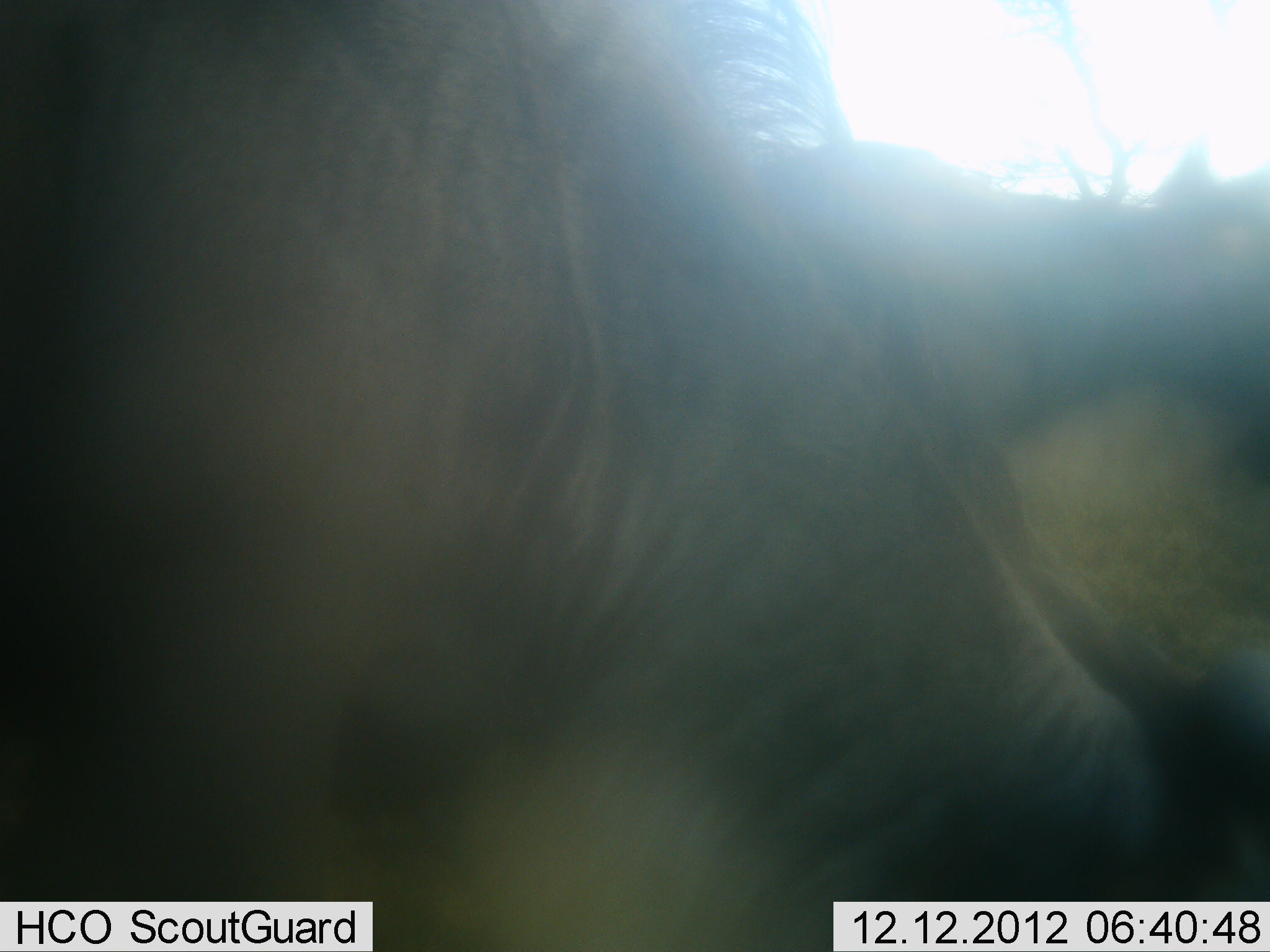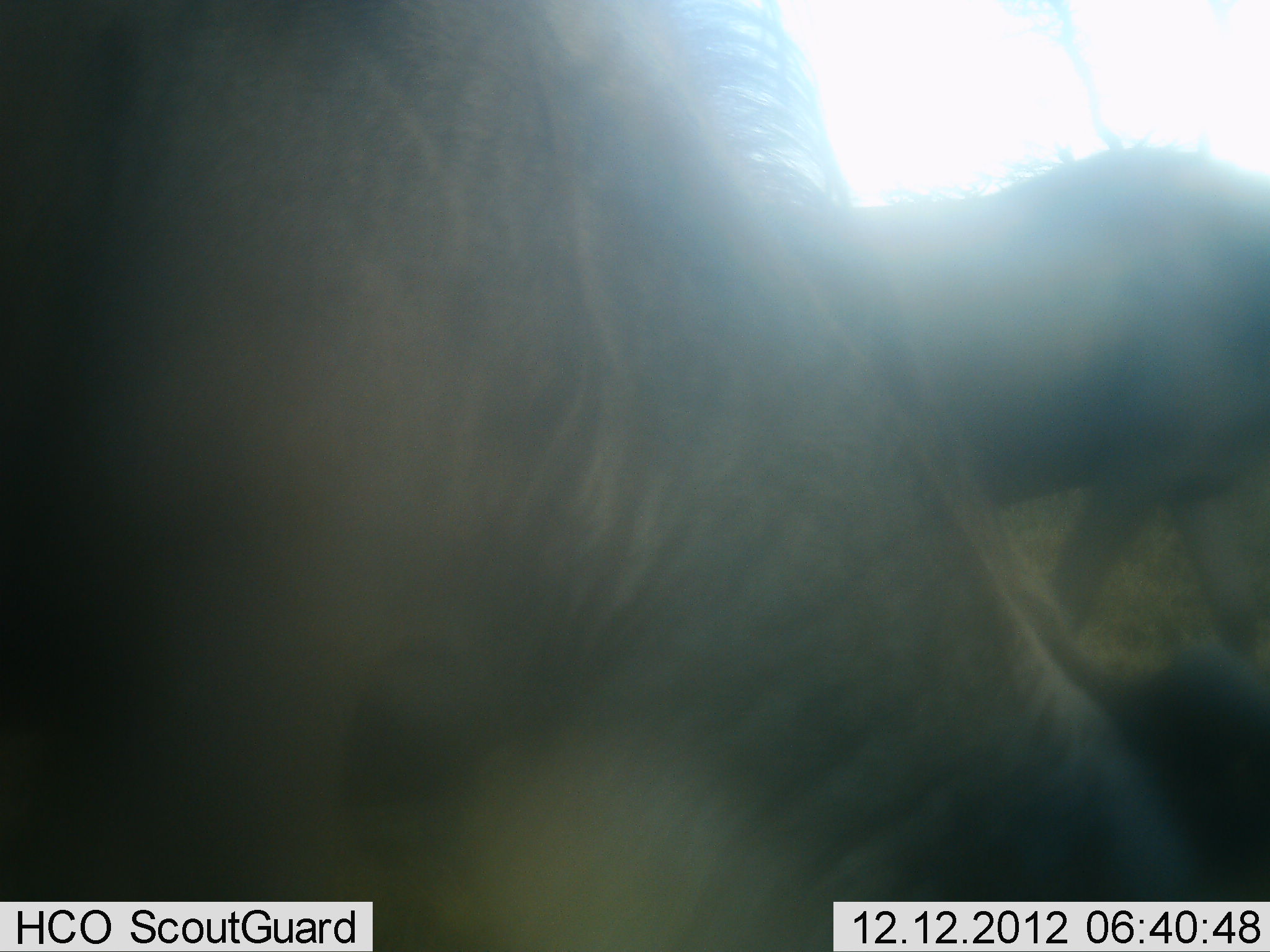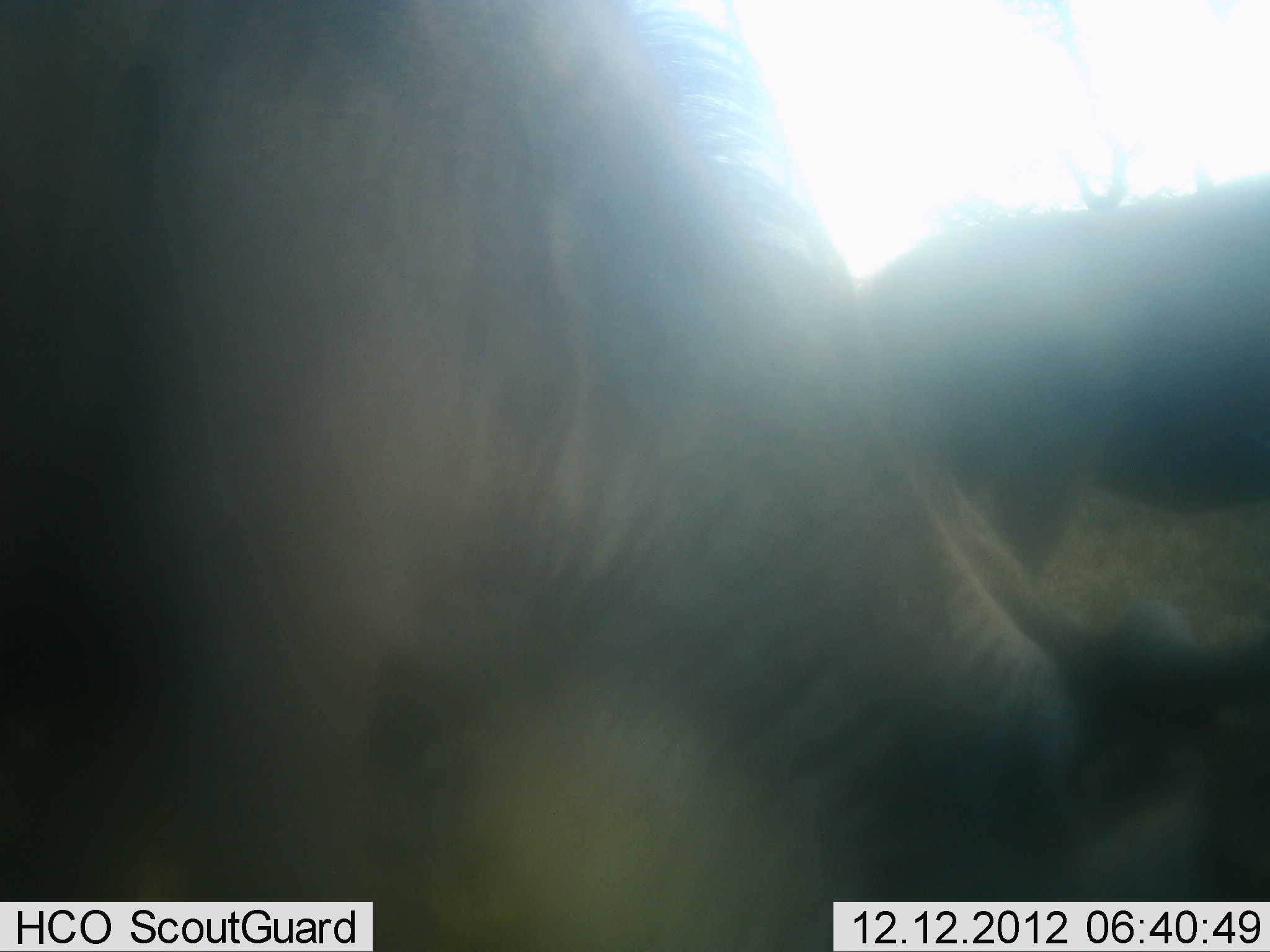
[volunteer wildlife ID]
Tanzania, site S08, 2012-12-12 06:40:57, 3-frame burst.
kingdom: Animalia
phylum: Chordata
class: Mammalia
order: Artiodactyla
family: Bovidae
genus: Connochaetes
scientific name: Connochaetes taurinus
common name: blue wildebeest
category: wildebeest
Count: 2.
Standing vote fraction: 39%.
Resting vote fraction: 0%.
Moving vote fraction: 72%.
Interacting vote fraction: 0%.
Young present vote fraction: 0%.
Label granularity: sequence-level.